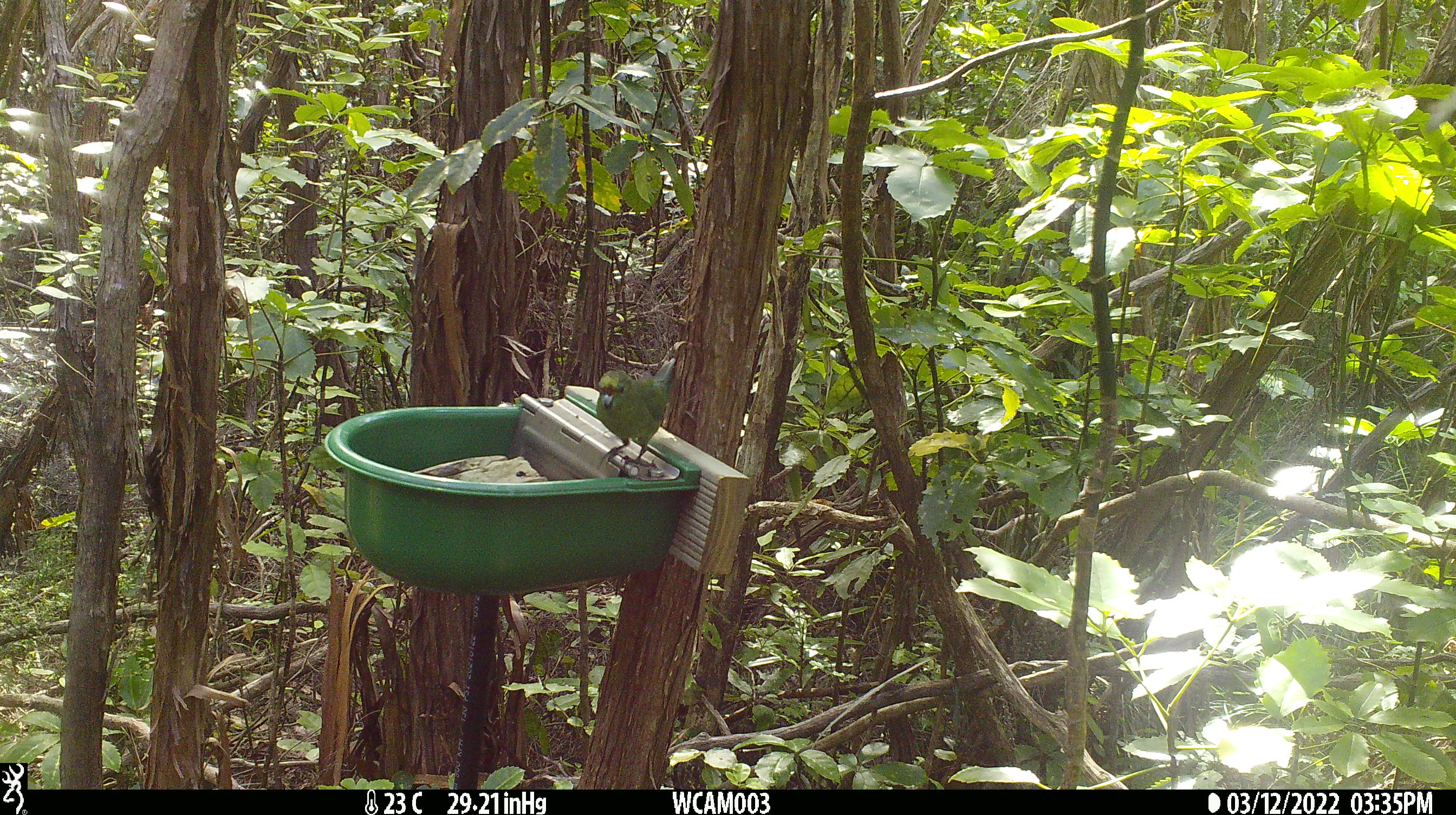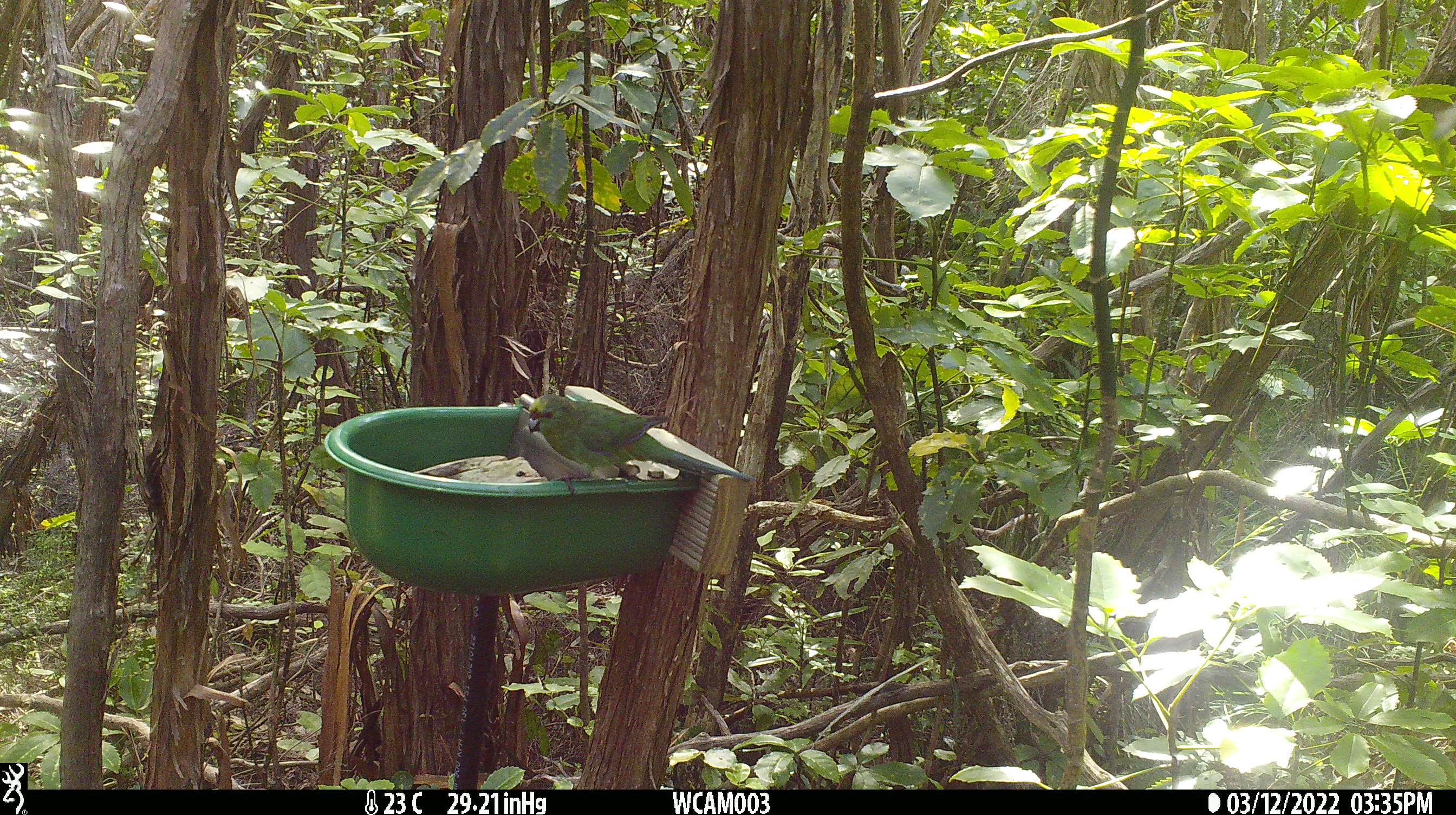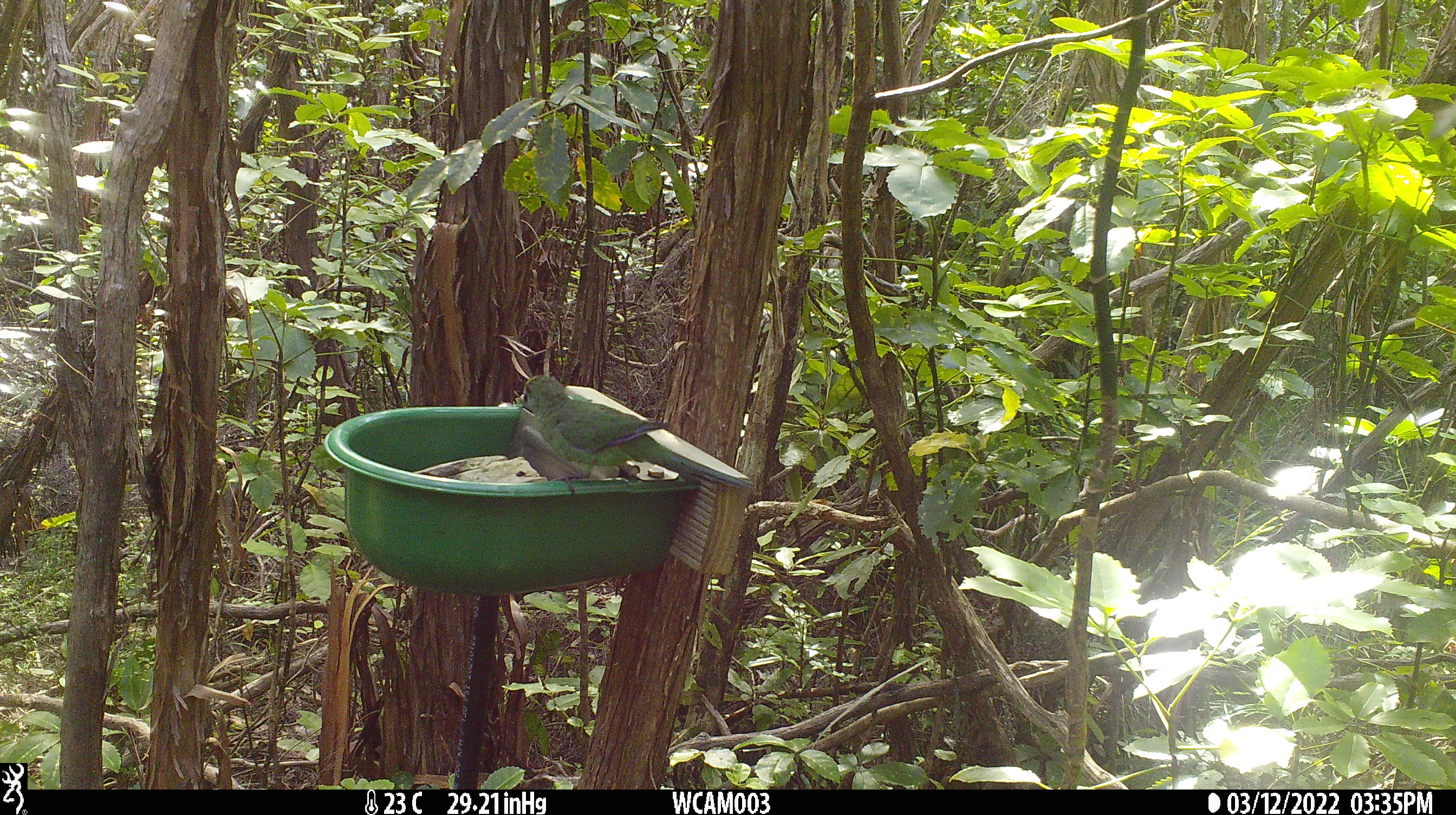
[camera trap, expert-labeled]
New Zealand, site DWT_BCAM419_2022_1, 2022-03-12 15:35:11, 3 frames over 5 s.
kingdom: Animalia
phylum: Chordata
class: Aves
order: Psittaciformes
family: Psittaculidae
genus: Cyanoramphus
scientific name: Cyanoramphus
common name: parakeet